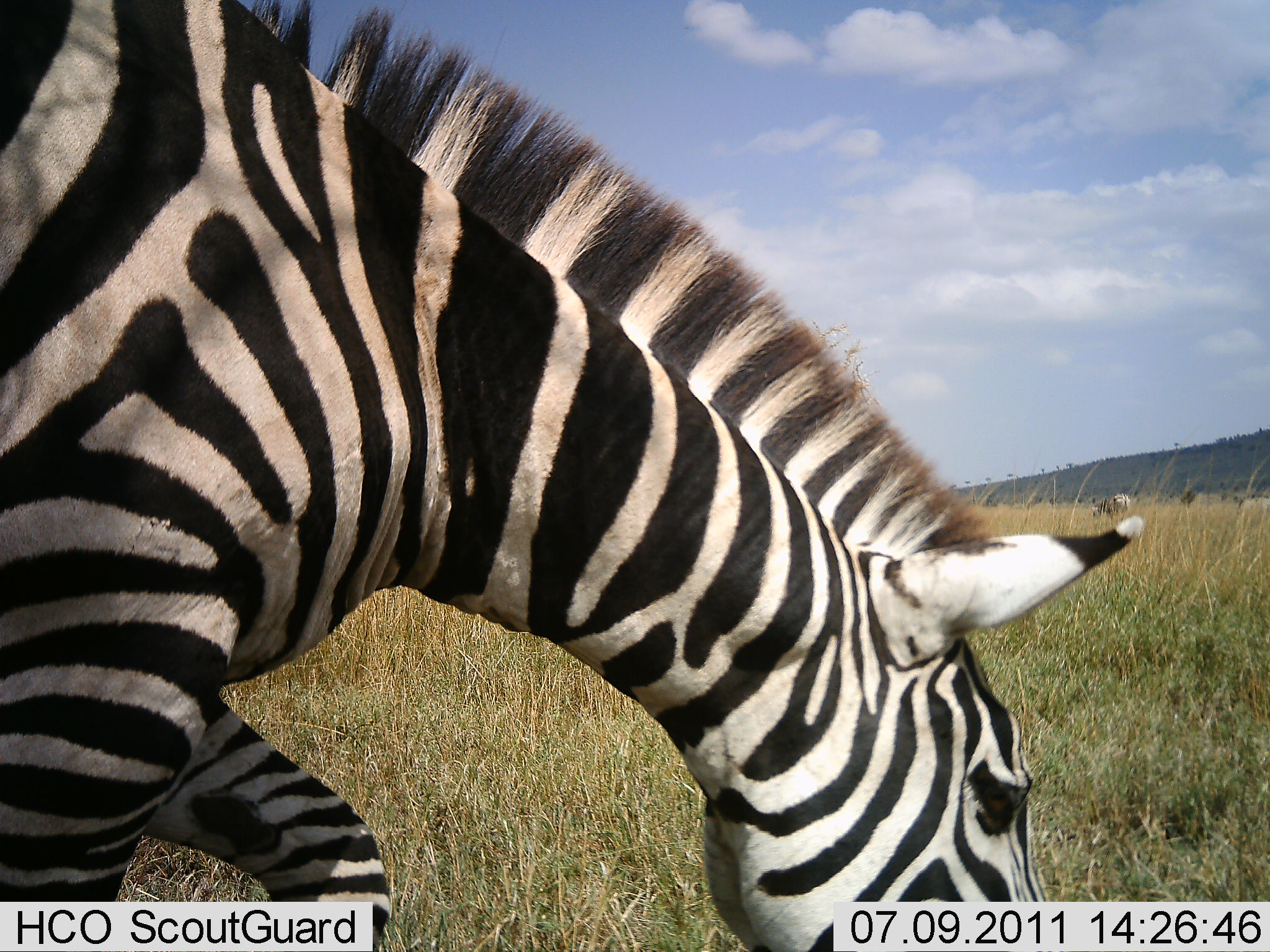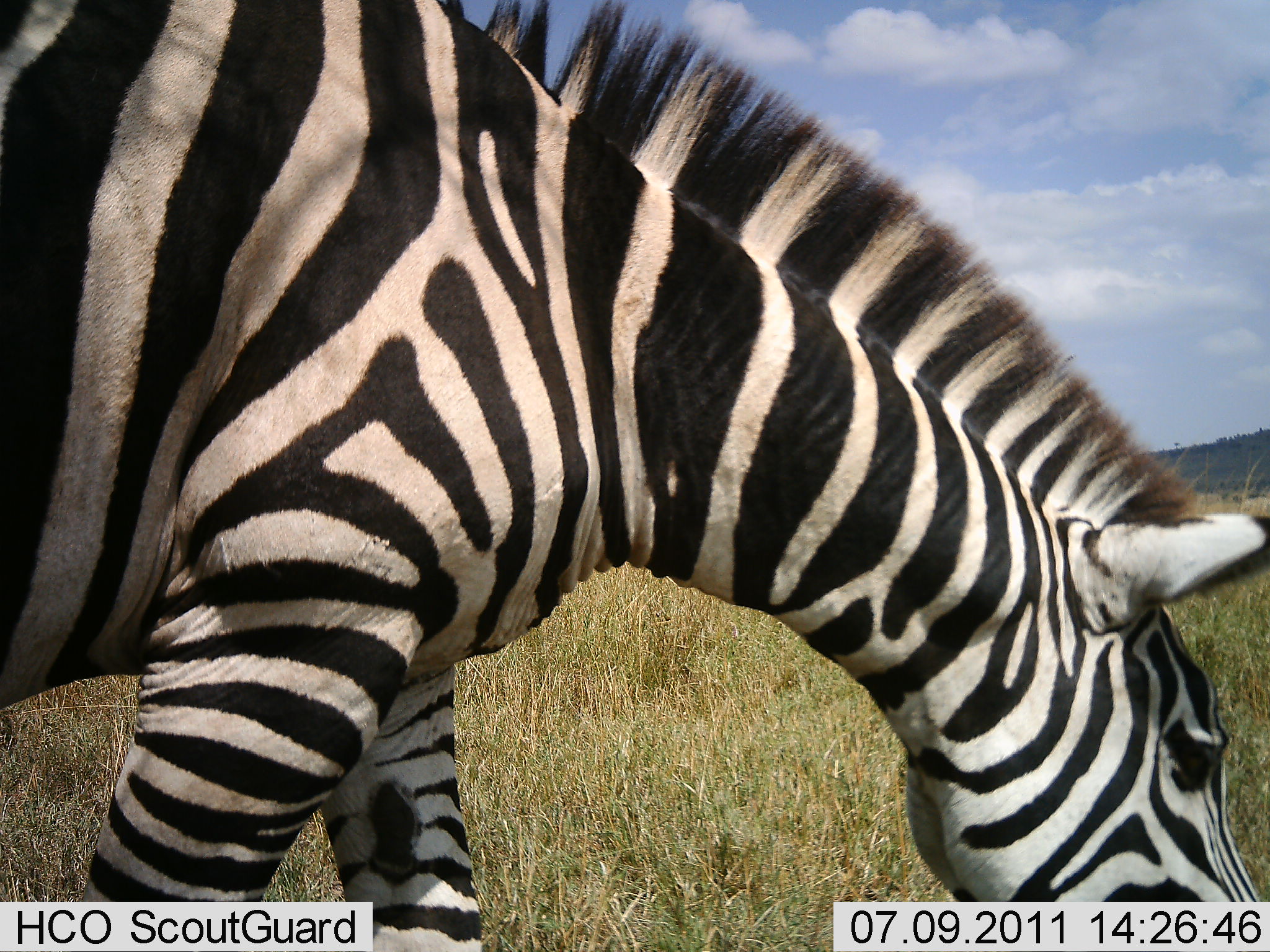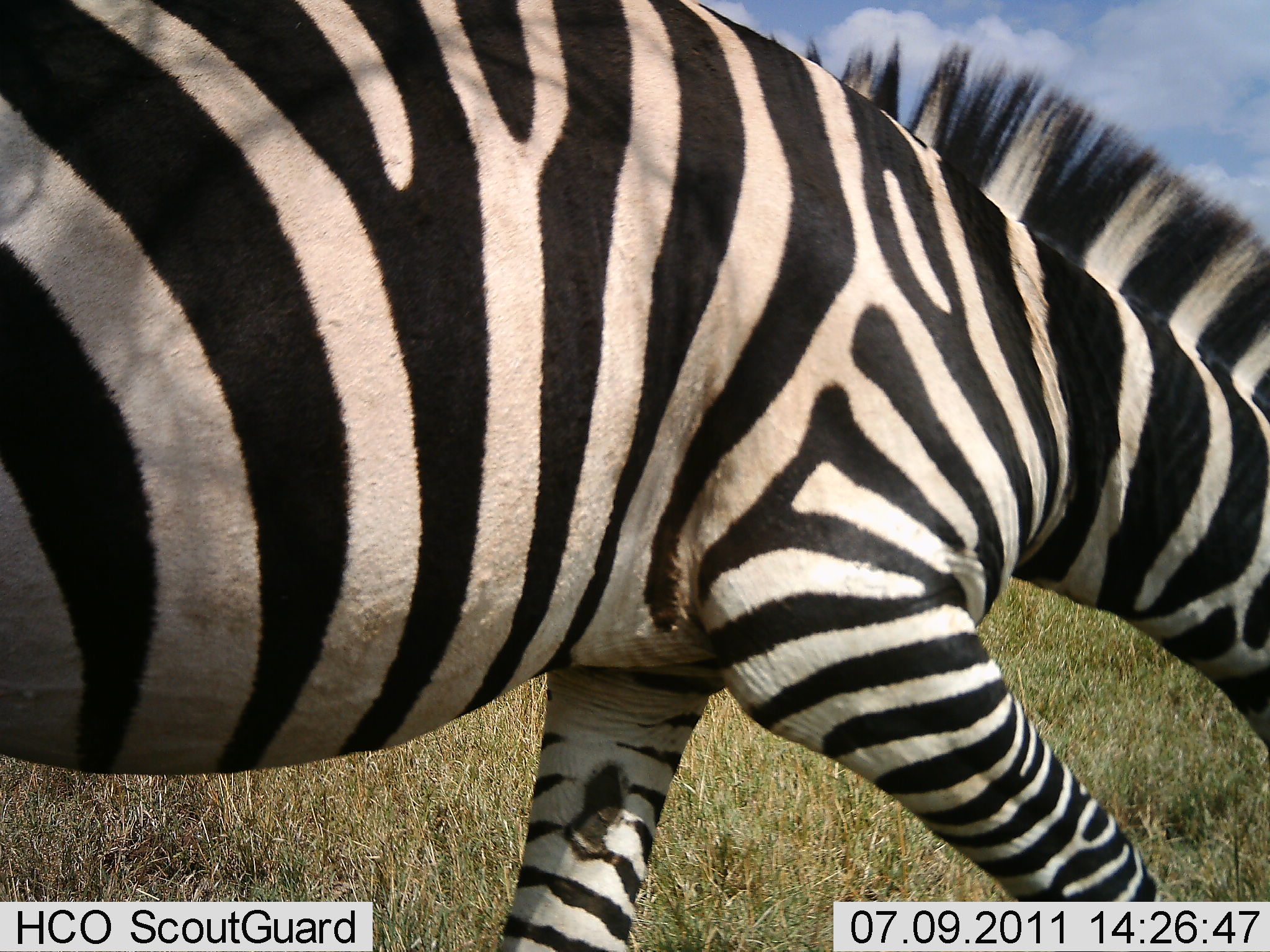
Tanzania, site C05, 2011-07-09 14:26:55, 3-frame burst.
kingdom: Animalia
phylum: Chordata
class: Mammalia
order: Perissodactyla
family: Equidae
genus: Equus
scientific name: Equus quagga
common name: plains zebra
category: zebra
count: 1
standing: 7%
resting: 0%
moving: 57%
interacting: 0%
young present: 0%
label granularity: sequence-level